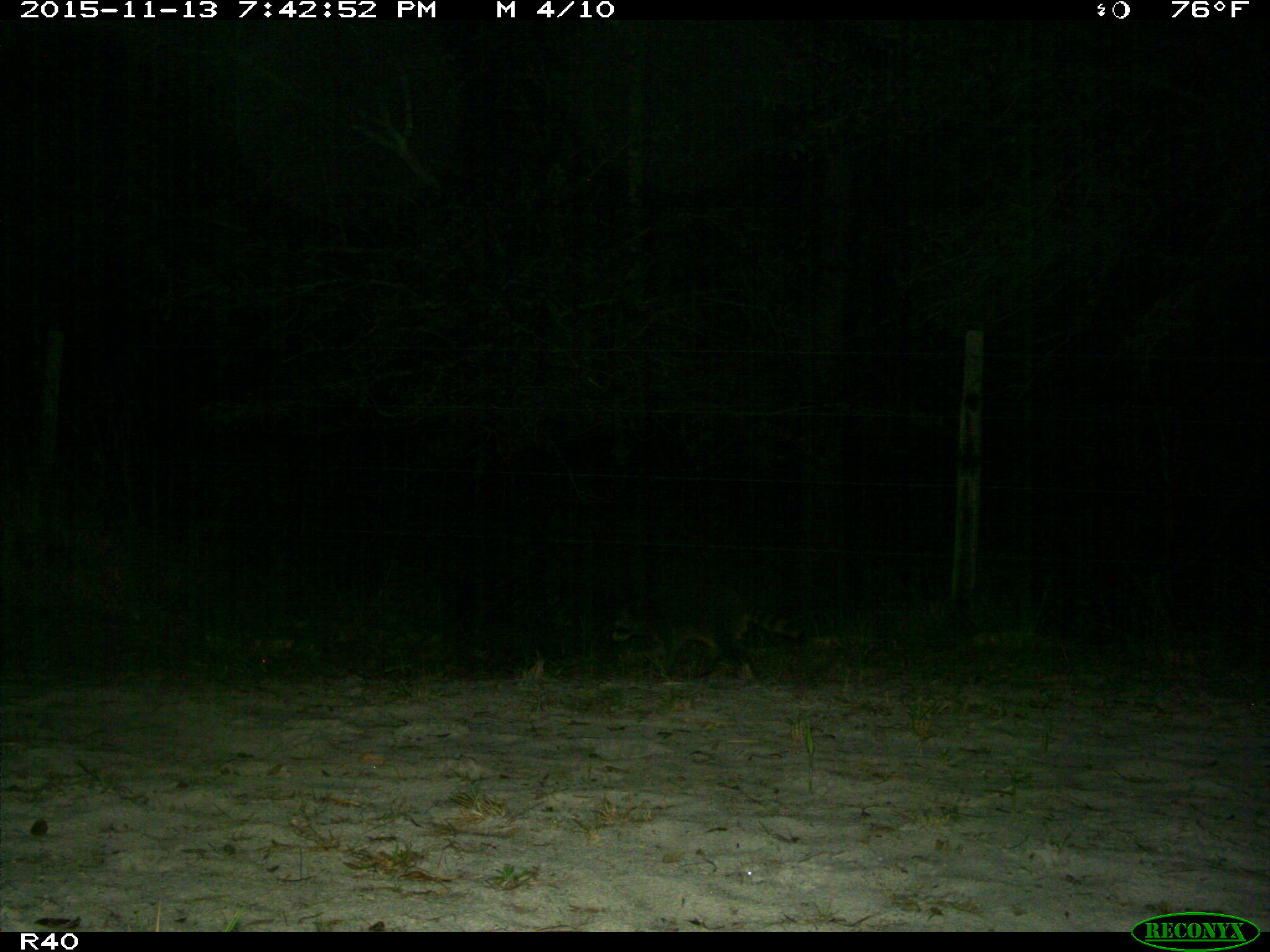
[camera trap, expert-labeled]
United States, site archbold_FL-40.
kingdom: Animalia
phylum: Chordata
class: Mammalia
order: Carnivora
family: Procyonidae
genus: Procyon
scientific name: Procyon lotor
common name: common raccoon